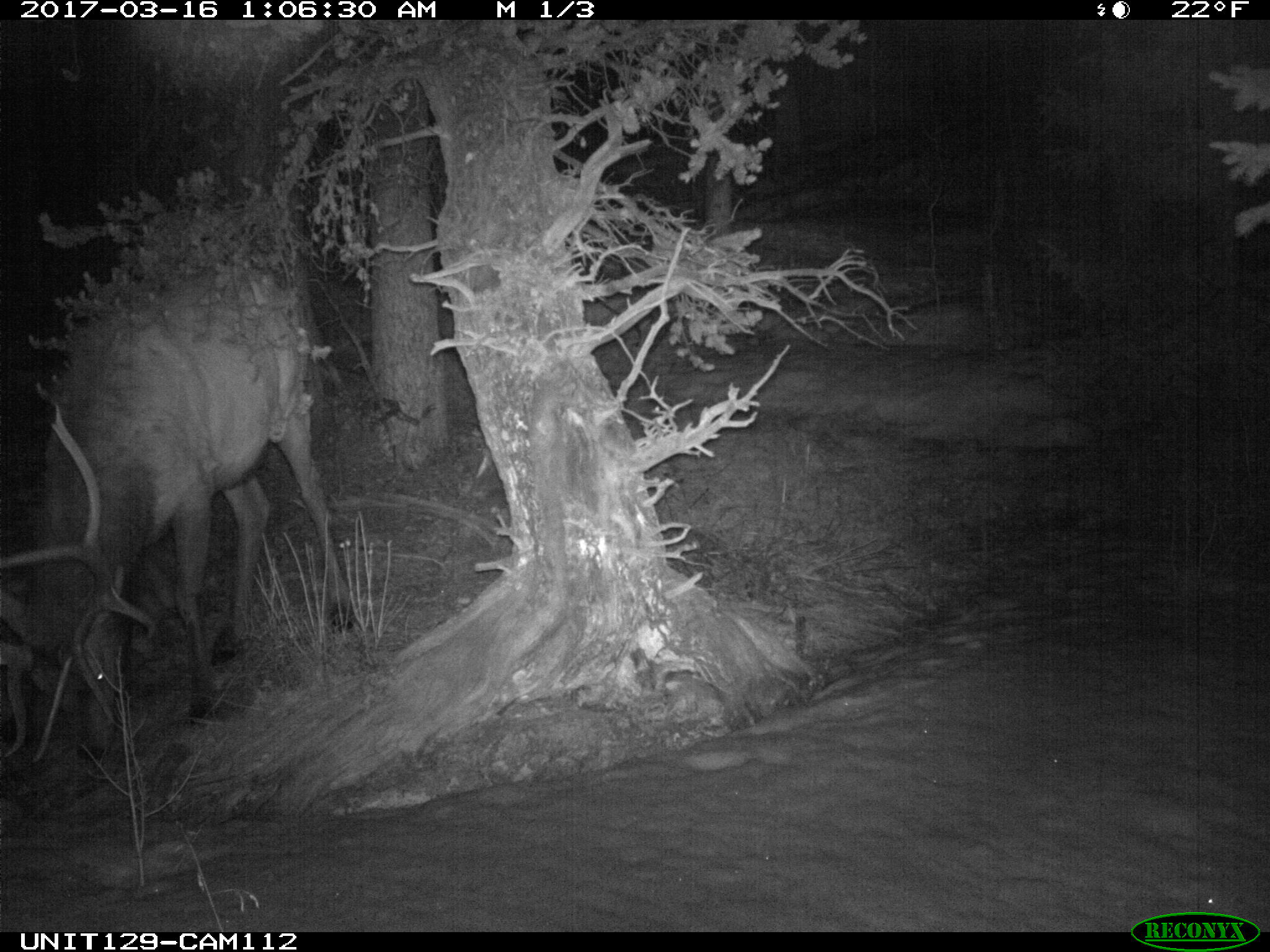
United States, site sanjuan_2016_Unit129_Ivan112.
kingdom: Animalia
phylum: Chordata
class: Mammalia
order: Artiodactyla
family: Cervidae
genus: Cervus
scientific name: Cervus elaphus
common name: red deer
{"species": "Cervus elaphus (red deer)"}